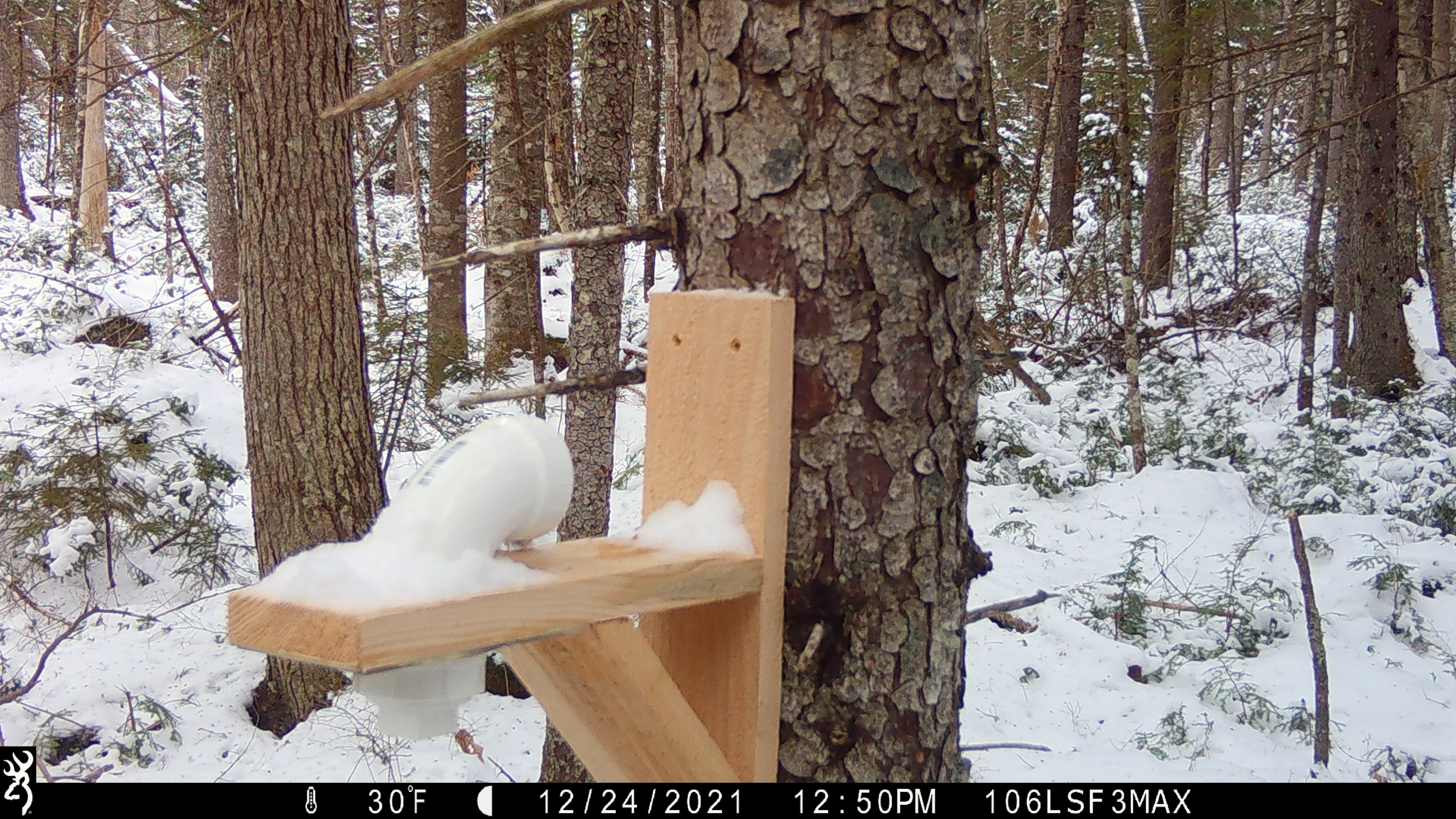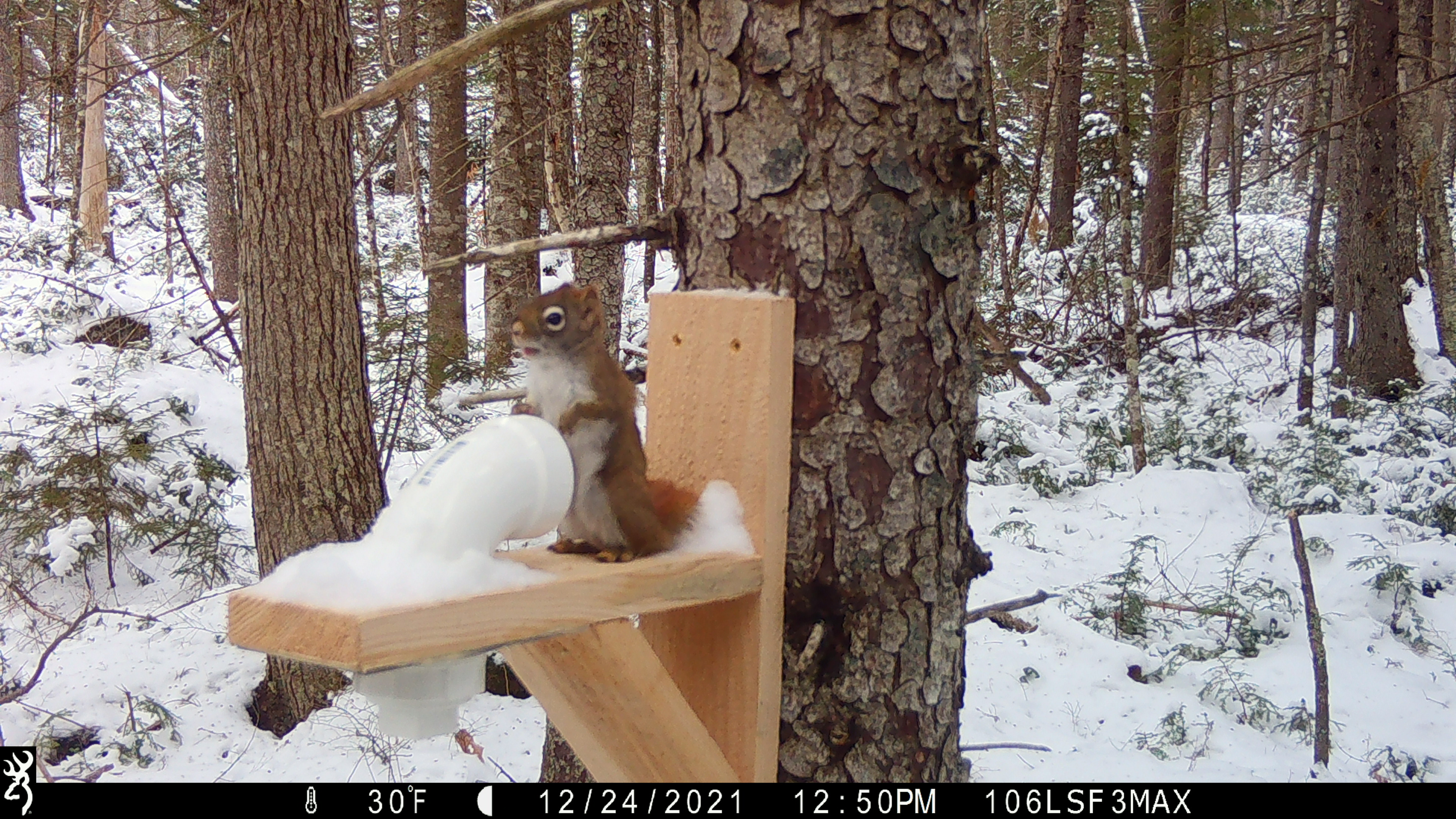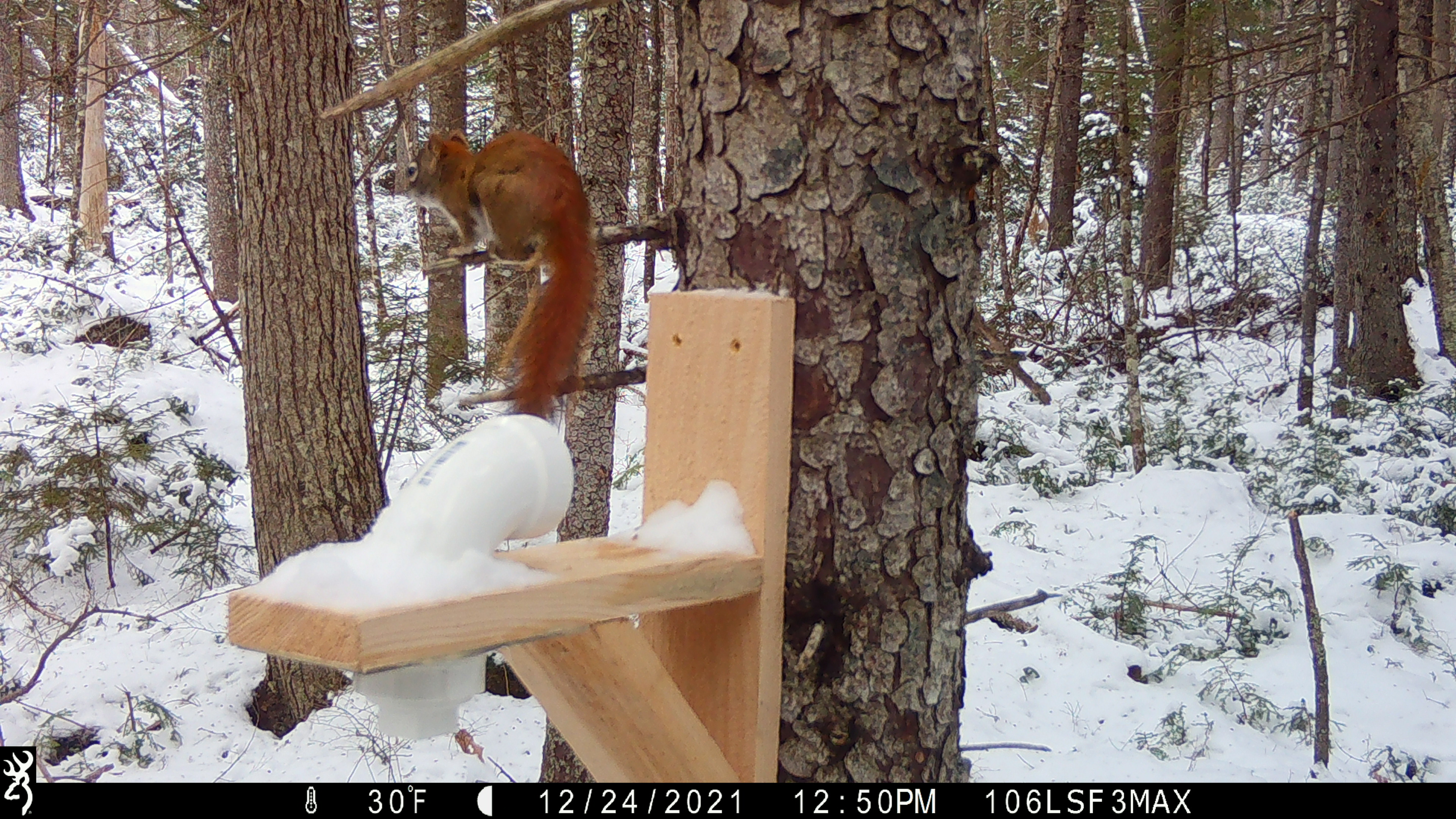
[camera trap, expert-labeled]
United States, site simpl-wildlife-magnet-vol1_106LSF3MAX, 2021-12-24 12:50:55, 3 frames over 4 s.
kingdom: Animalia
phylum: Chordata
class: Mammalia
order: Rodentia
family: Sciuridae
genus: Tamiasciurus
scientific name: Tamiasciurus hudsonicus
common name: red squirrel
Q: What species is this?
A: Red squirrel (Tamiasciurus hudsonicus).